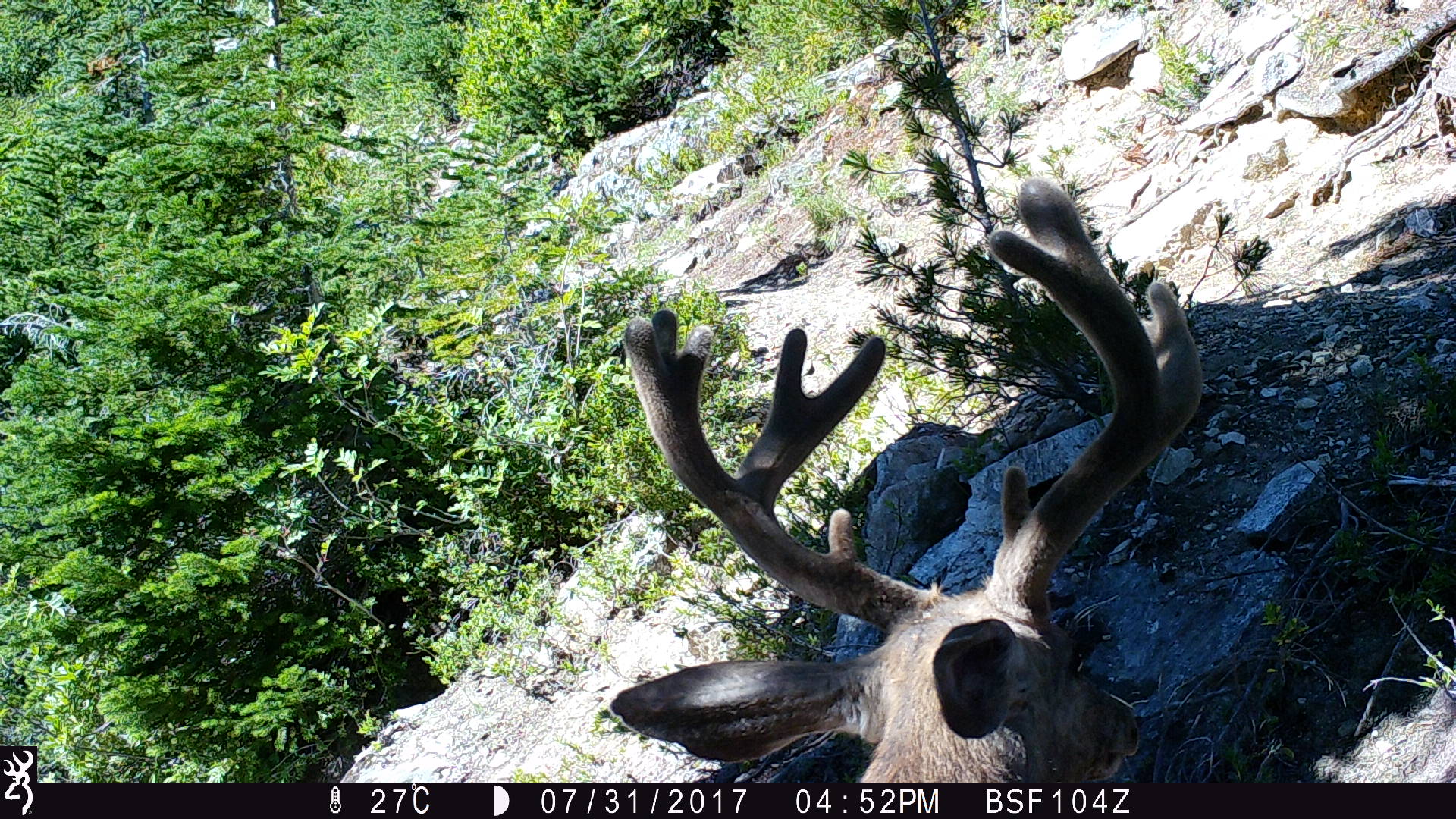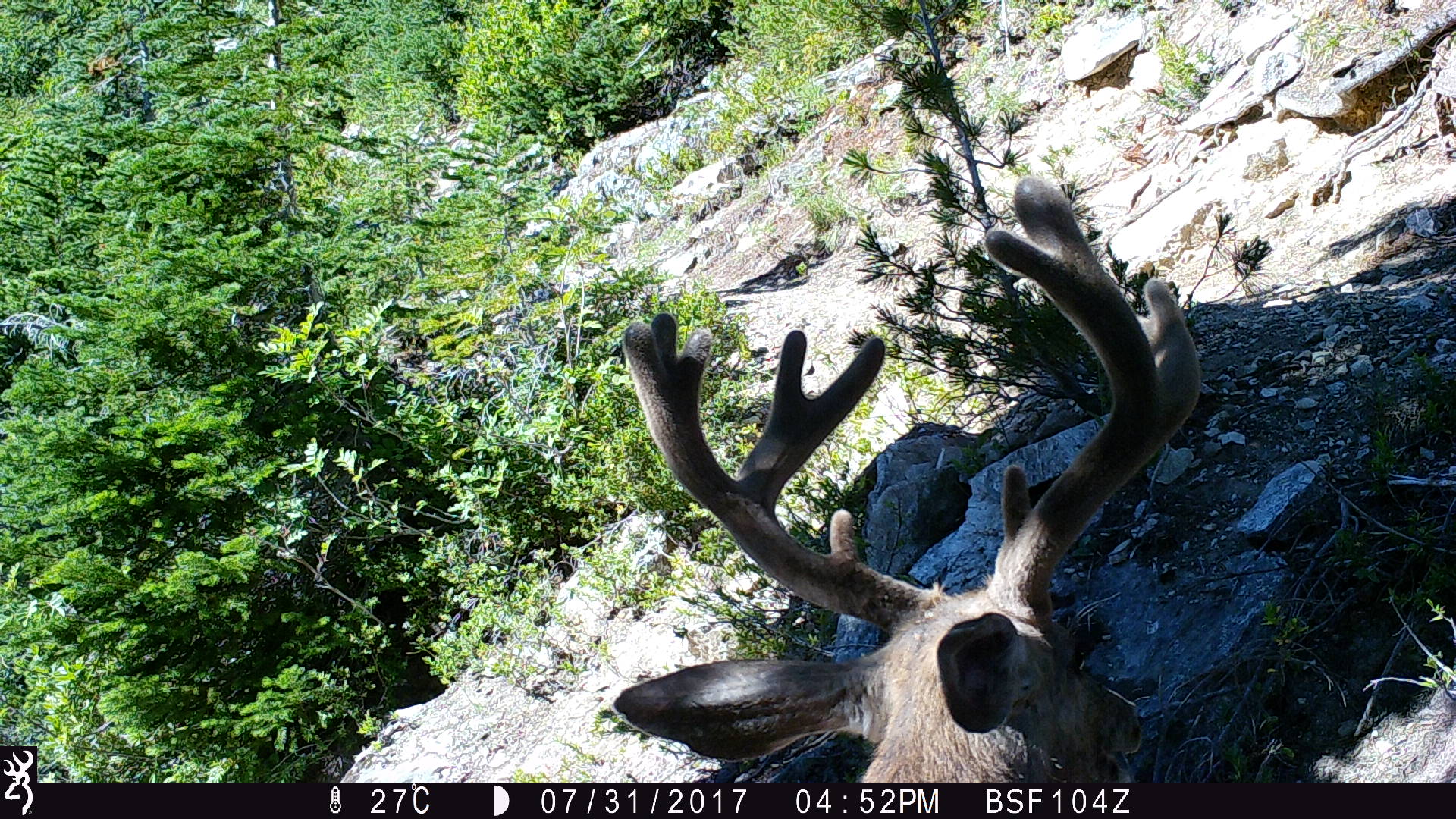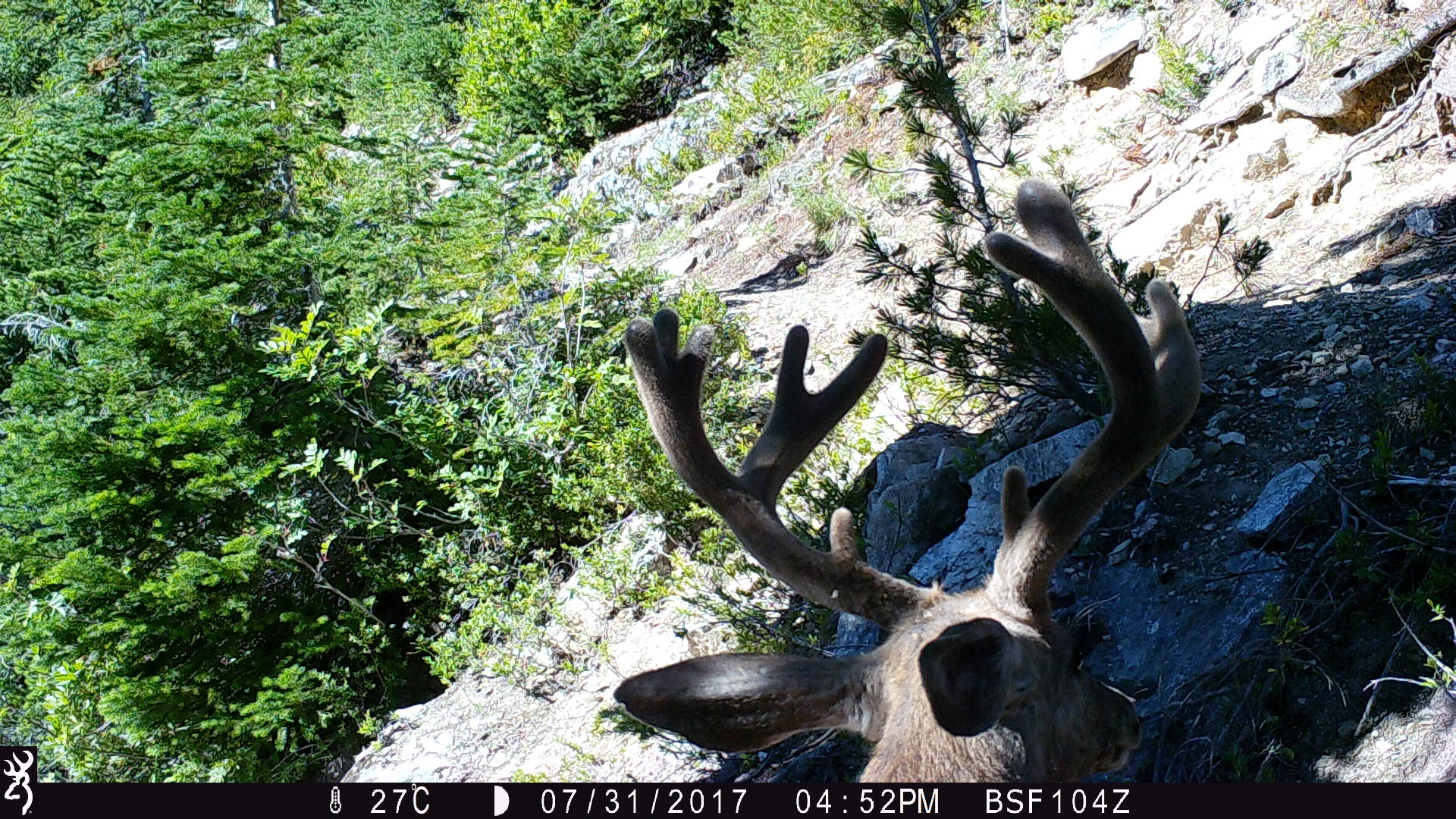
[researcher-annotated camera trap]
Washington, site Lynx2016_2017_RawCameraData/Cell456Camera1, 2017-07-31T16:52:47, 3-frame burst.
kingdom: Animalia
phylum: Chordata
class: Mammalia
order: Artiodactyla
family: Cervidae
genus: Odocoileus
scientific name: Odocoileus hemionus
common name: mule deer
Odocoileus hemionus (mule deer). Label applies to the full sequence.